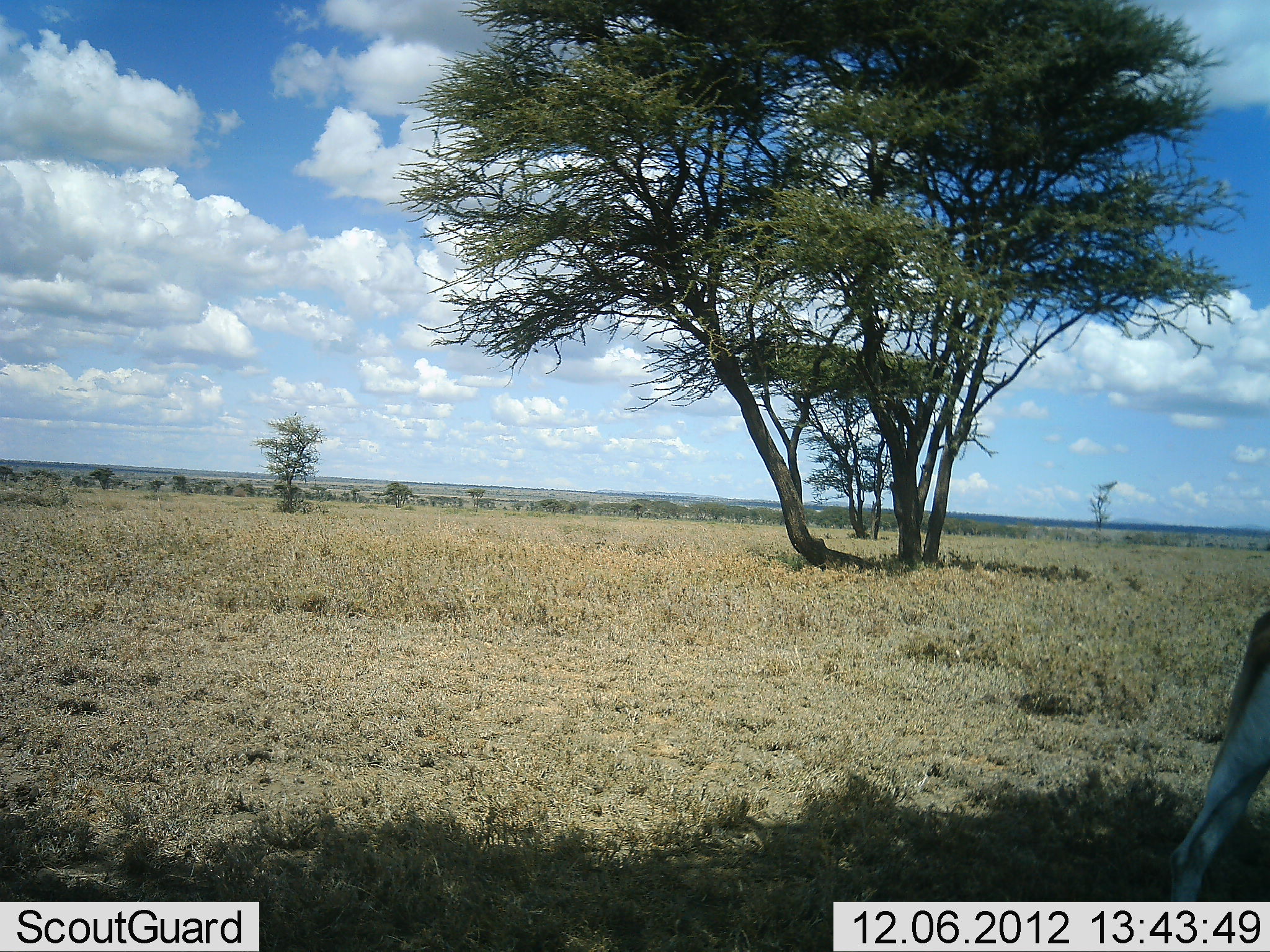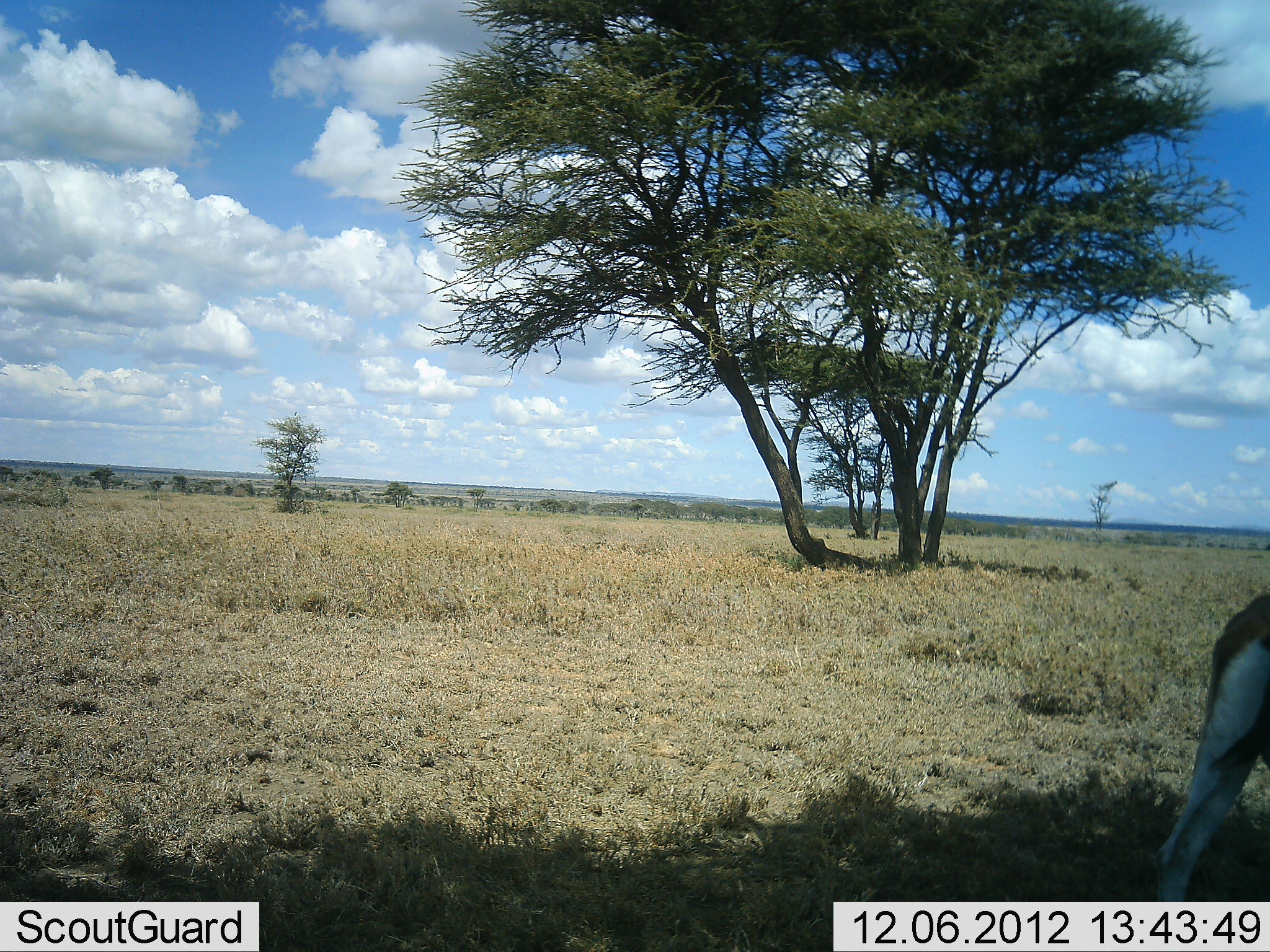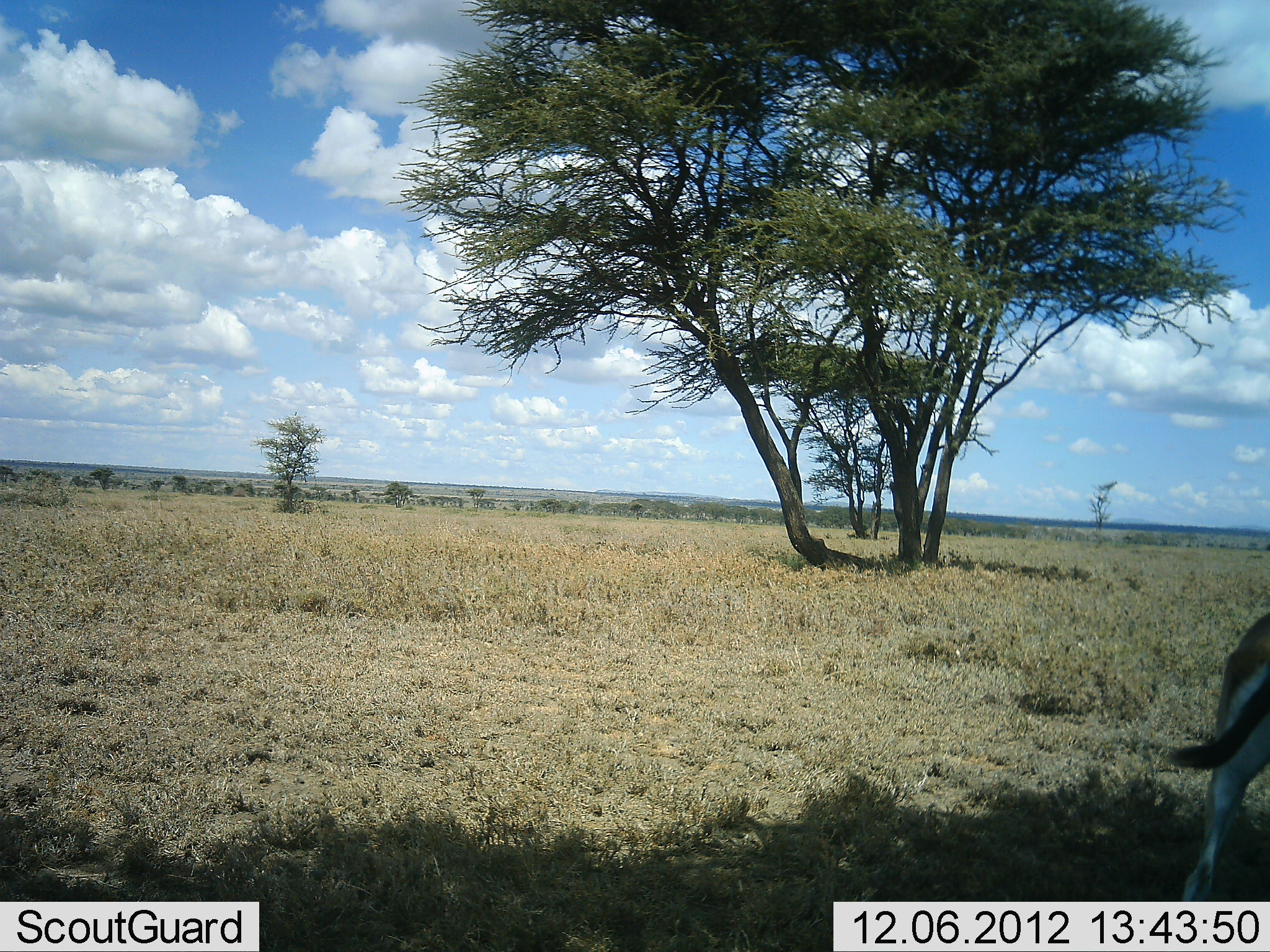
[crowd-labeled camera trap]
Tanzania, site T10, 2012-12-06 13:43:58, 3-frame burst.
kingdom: Animalia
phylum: Chordata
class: Mammalia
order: Artiodactyla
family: Bovidae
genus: Eudorcas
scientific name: Eudorcas thomsonii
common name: thomson's gazelle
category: gazellethomsons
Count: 1.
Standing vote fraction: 90%.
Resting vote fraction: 0%.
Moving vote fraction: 10%.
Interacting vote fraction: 0%.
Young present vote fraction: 0%.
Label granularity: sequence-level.